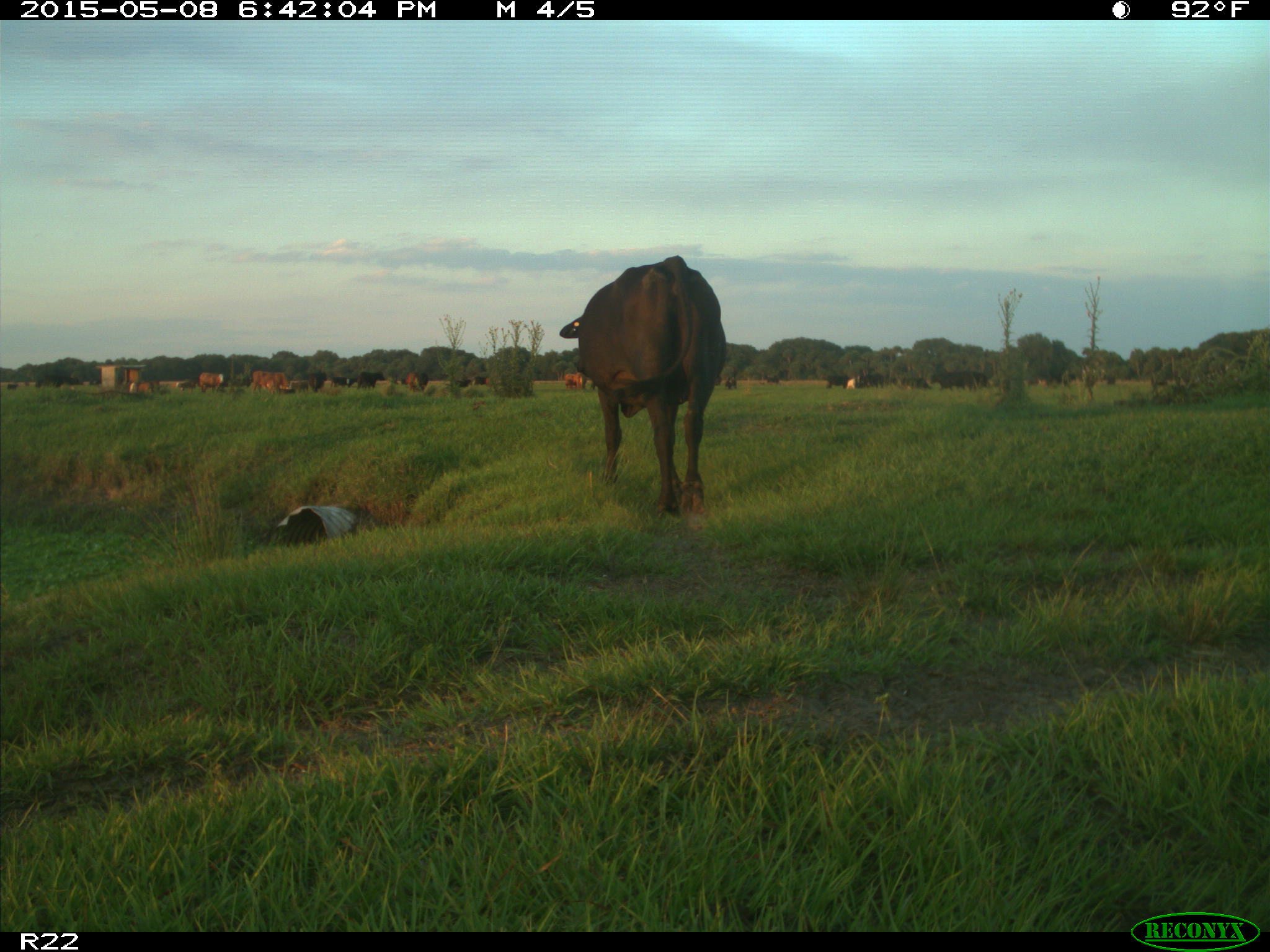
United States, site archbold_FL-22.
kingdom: Animalia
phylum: Chordata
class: Mammalia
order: Artiodactyla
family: Bovidae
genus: Bos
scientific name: Bos taurus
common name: domestic cow